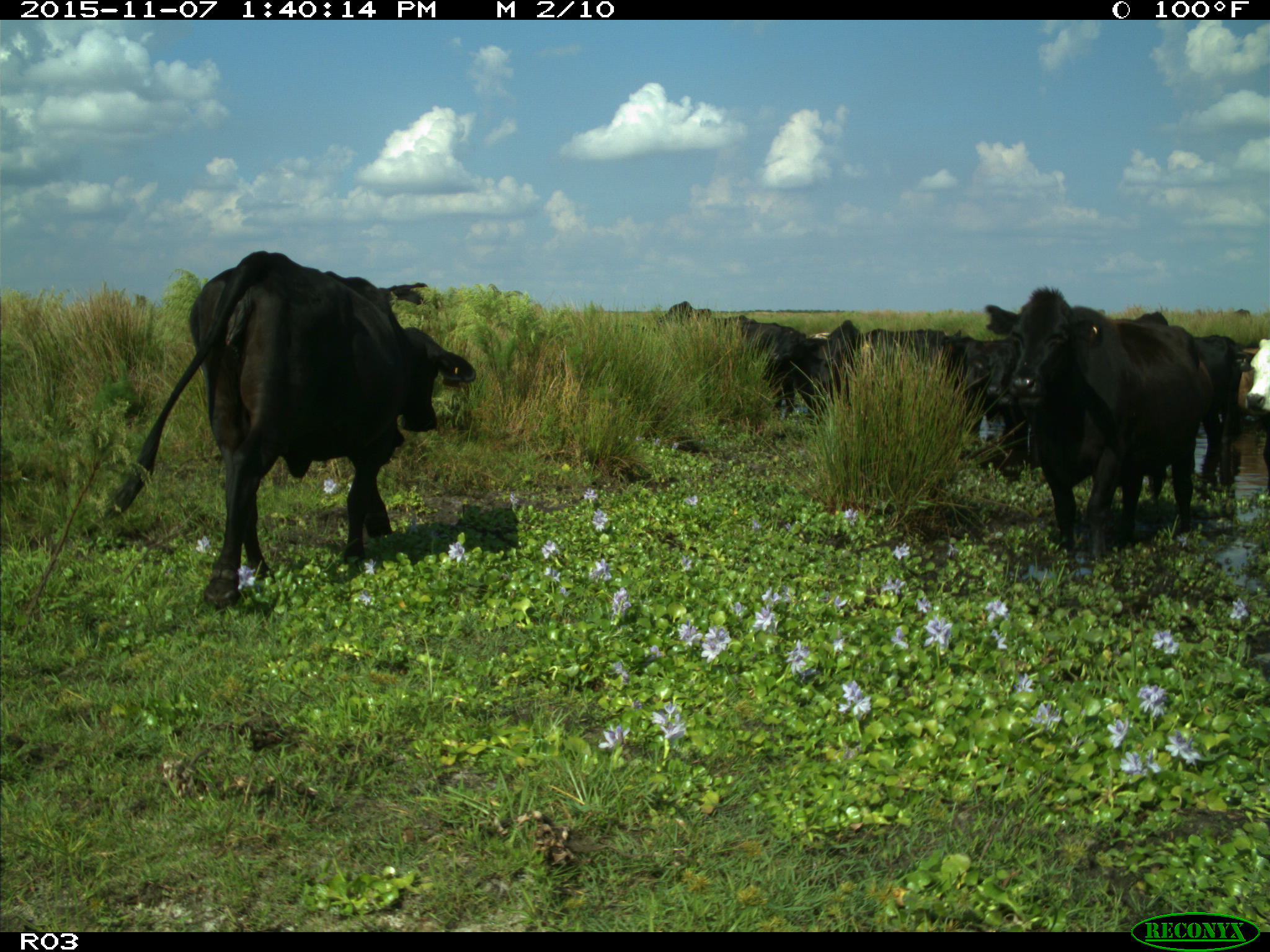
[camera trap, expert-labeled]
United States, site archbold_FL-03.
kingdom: Animalia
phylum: Chordata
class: Mammalia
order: Artiodactyla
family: Bovidae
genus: Bos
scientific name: Bos taurus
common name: domestic cow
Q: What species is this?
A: Bos taurus (domestic cow).